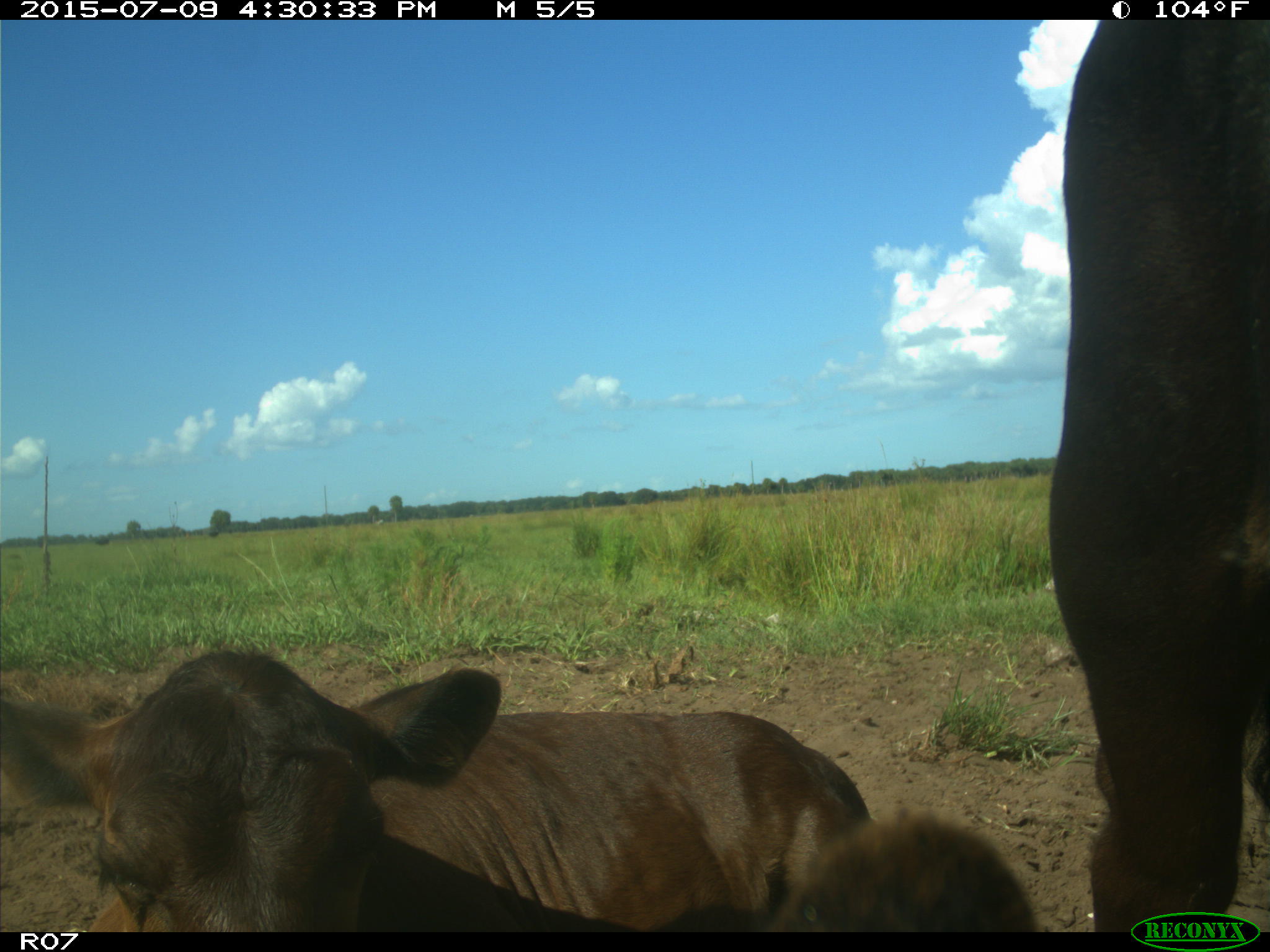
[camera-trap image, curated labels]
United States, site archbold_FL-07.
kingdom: Animalia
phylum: Chordata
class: Mammalia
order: Artiodactyla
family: Bovidae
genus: Bos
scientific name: Bos taurus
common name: domestic cow